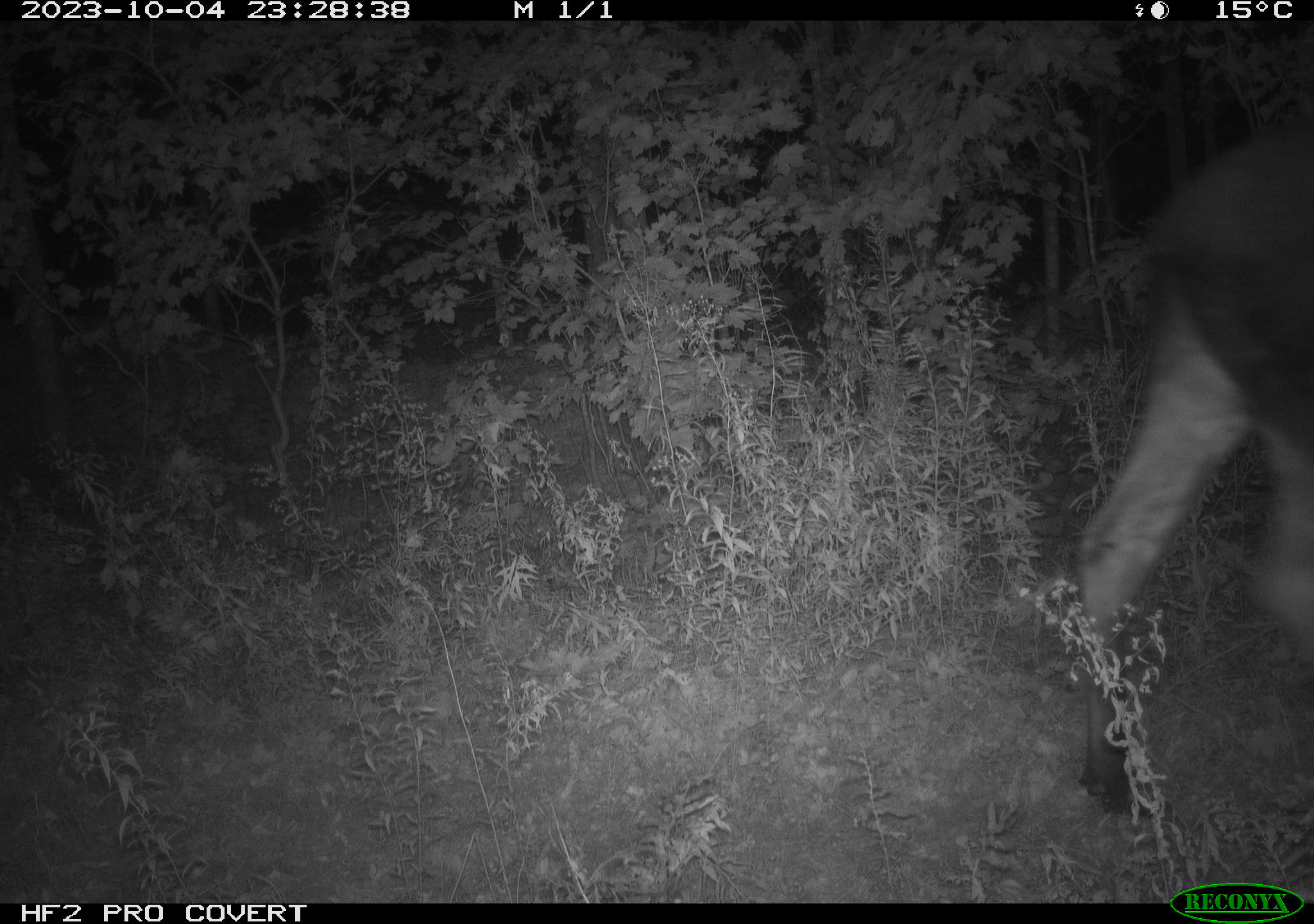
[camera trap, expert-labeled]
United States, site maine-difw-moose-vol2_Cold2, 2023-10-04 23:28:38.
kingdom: Animalia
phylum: Chordata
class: Mammalia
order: Artiodactyla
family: Cervidae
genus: Alces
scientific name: Alces alces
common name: moose